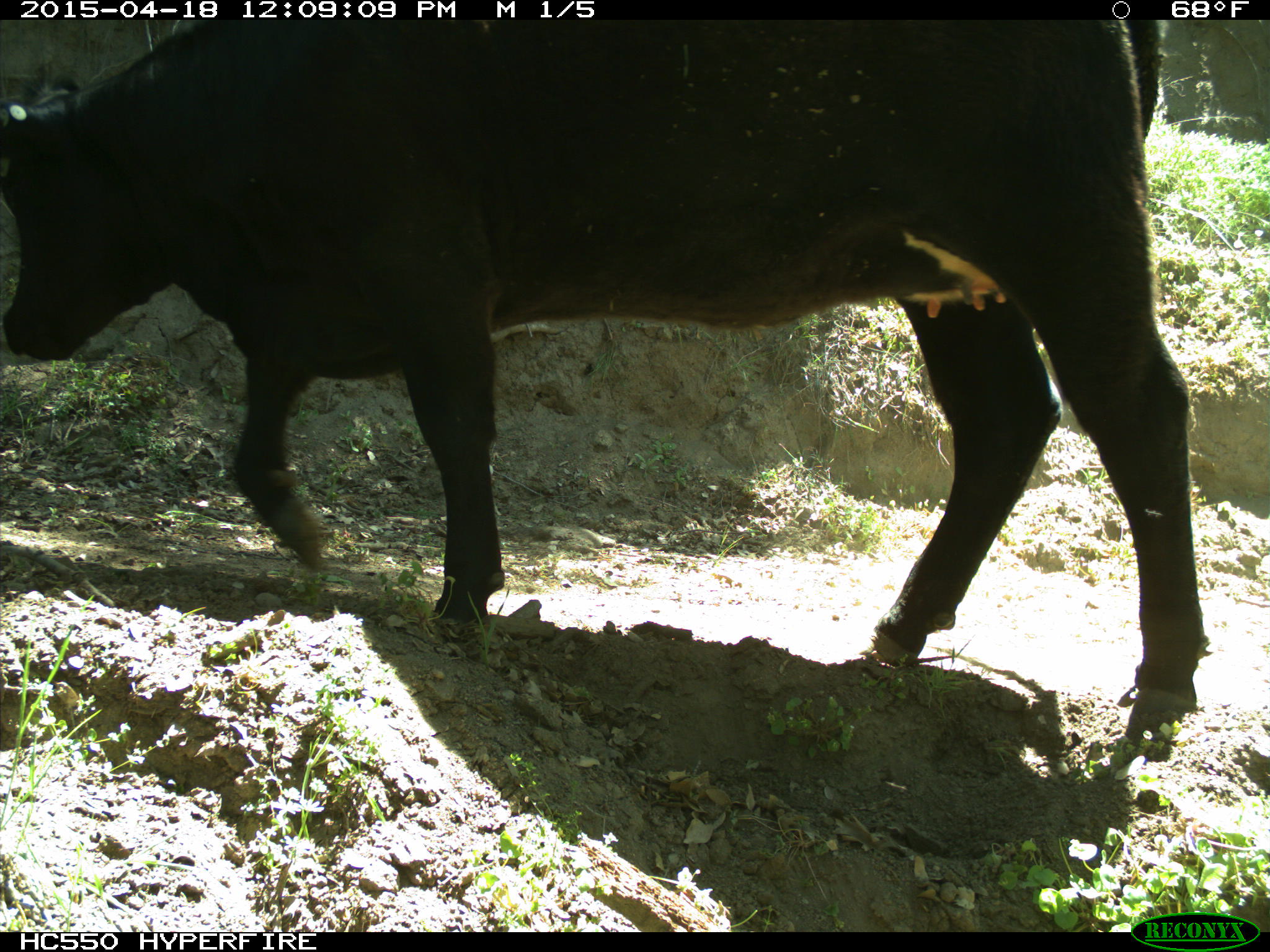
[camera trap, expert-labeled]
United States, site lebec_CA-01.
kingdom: Animalia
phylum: Chordata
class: Mammalia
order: Artiodactyla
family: Bovidae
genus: Bos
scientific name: Bos taurus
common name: domestic cow